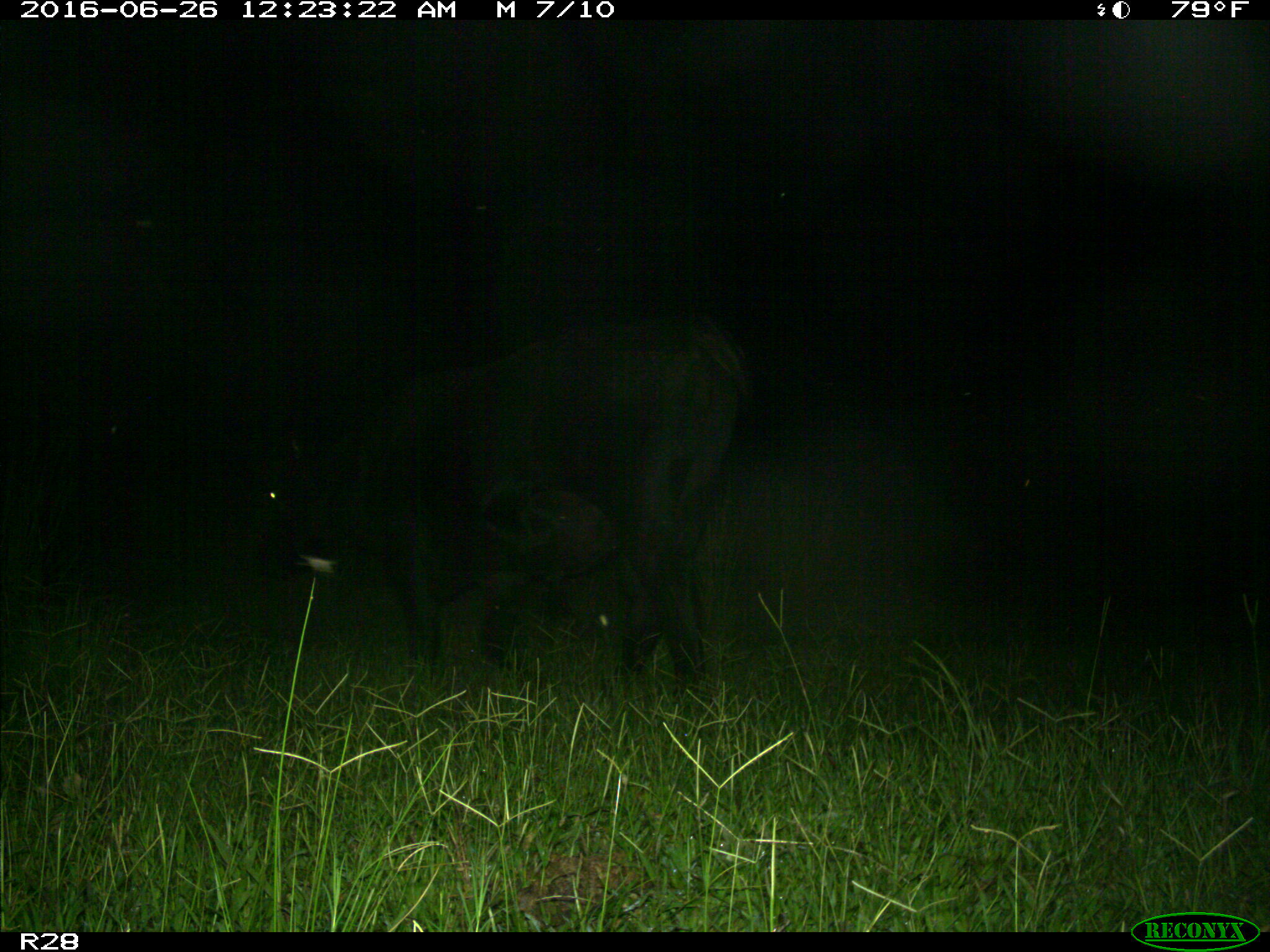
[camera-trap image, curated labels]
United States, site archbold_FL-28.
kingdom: Animalia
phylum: Chordata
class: Mammalia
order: Artiodactyla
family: Bovidae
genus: Bos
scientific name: Bos taurus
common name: domestic cow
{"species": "Bos taurus (domestic cow)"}